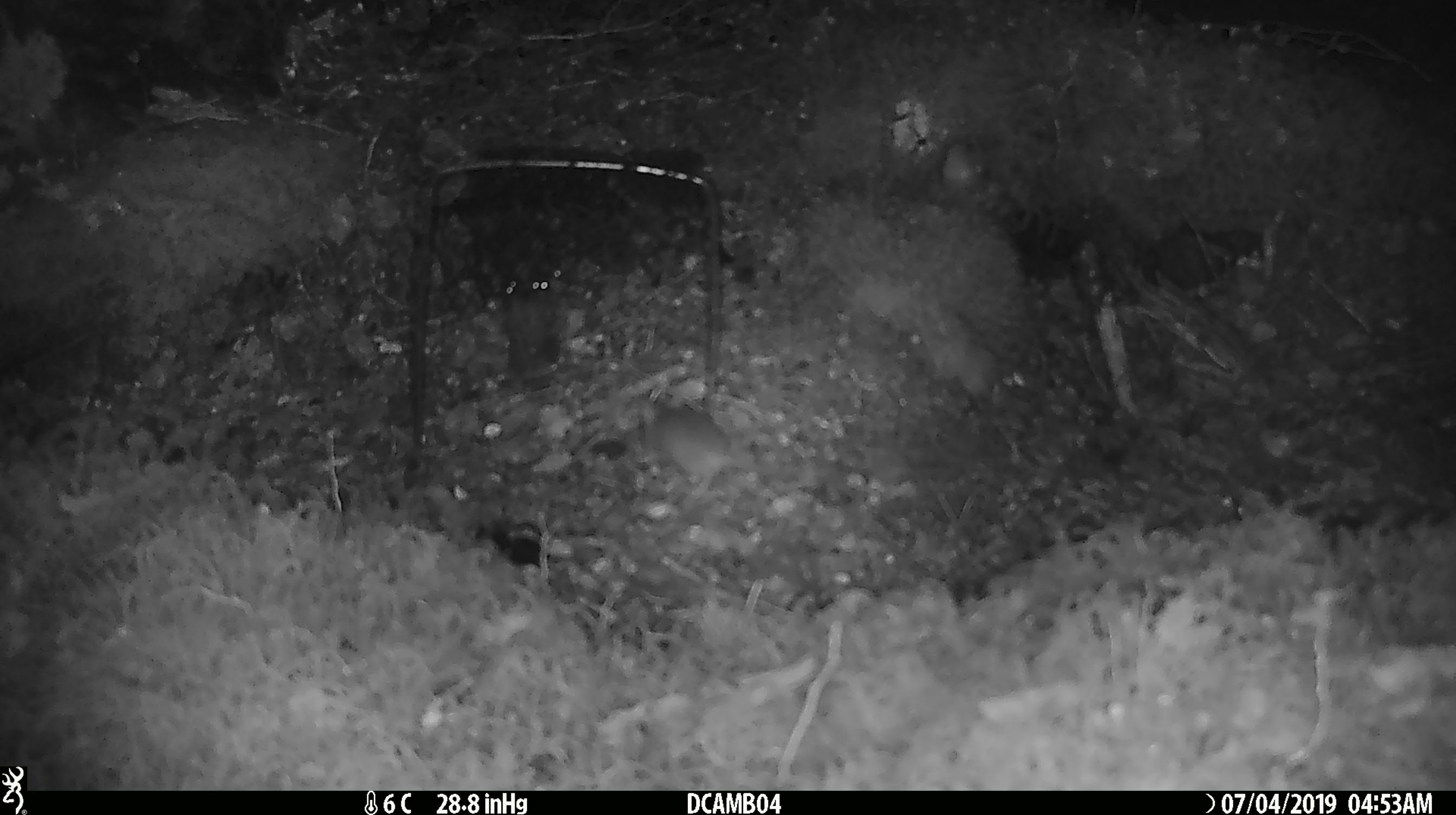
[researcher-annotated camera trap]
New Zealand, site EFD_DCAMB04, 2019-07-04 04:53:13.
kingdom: Animalia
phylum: Chordata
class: Mammalia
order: Rodentia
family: Muridae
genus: Mus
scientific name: Mus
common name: mouse